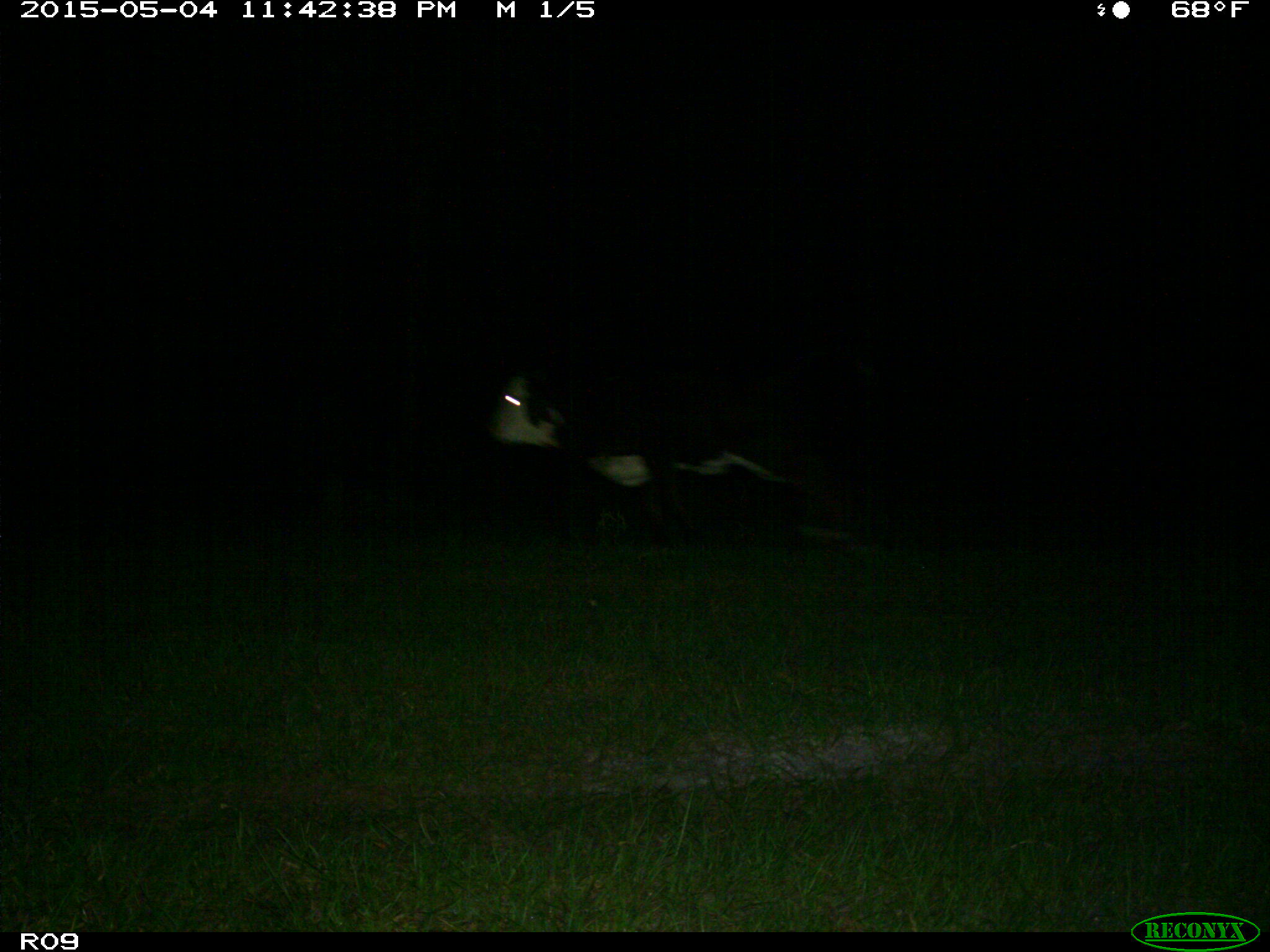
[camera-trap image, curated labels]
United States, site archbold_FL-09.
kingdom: Animalia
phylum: Chordata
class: Mammalia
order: Artiodactyla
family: Bovidae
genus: Bos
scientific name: Bos taurus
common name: domestic cow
Bos taurus (domestic cow).